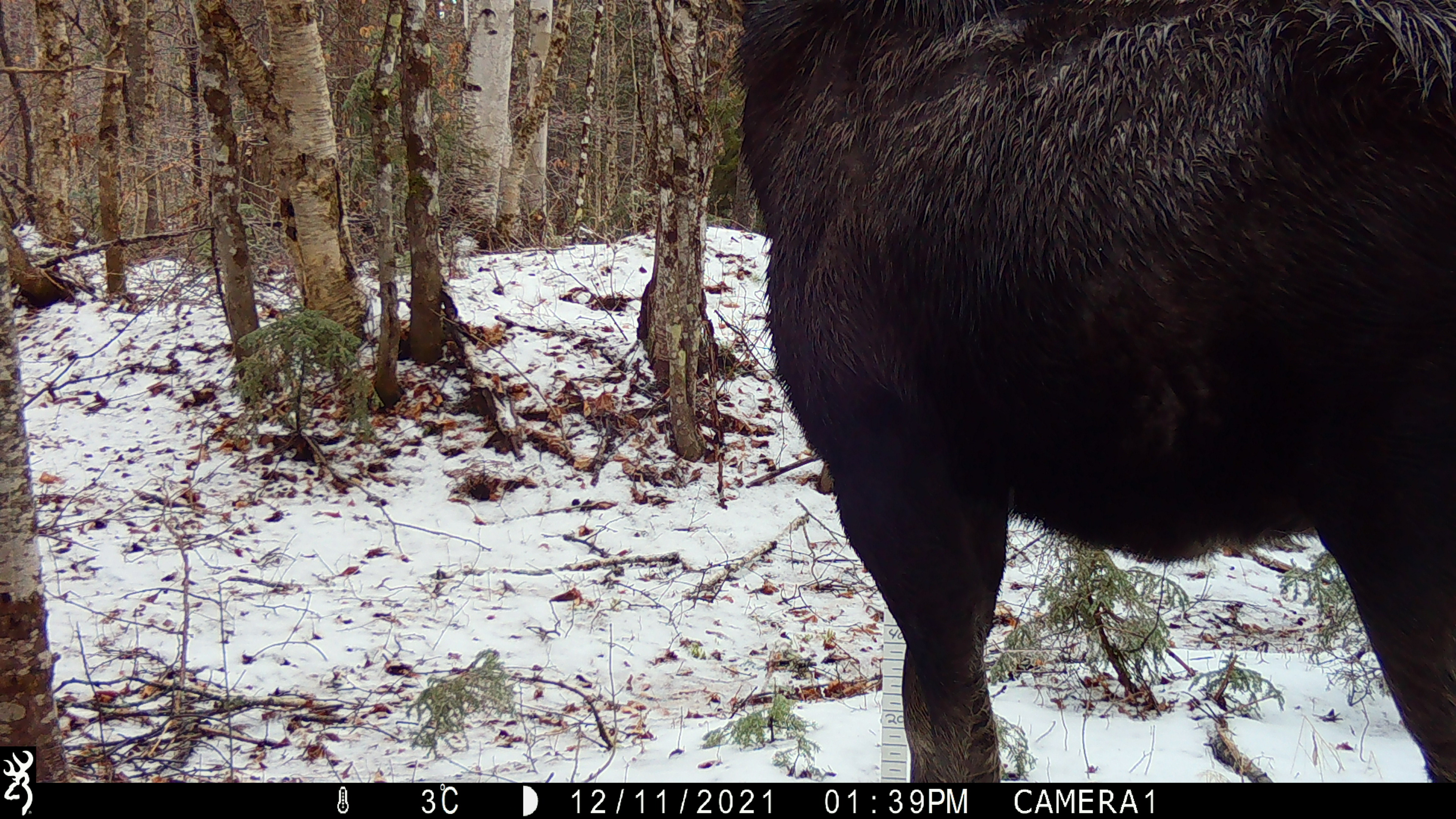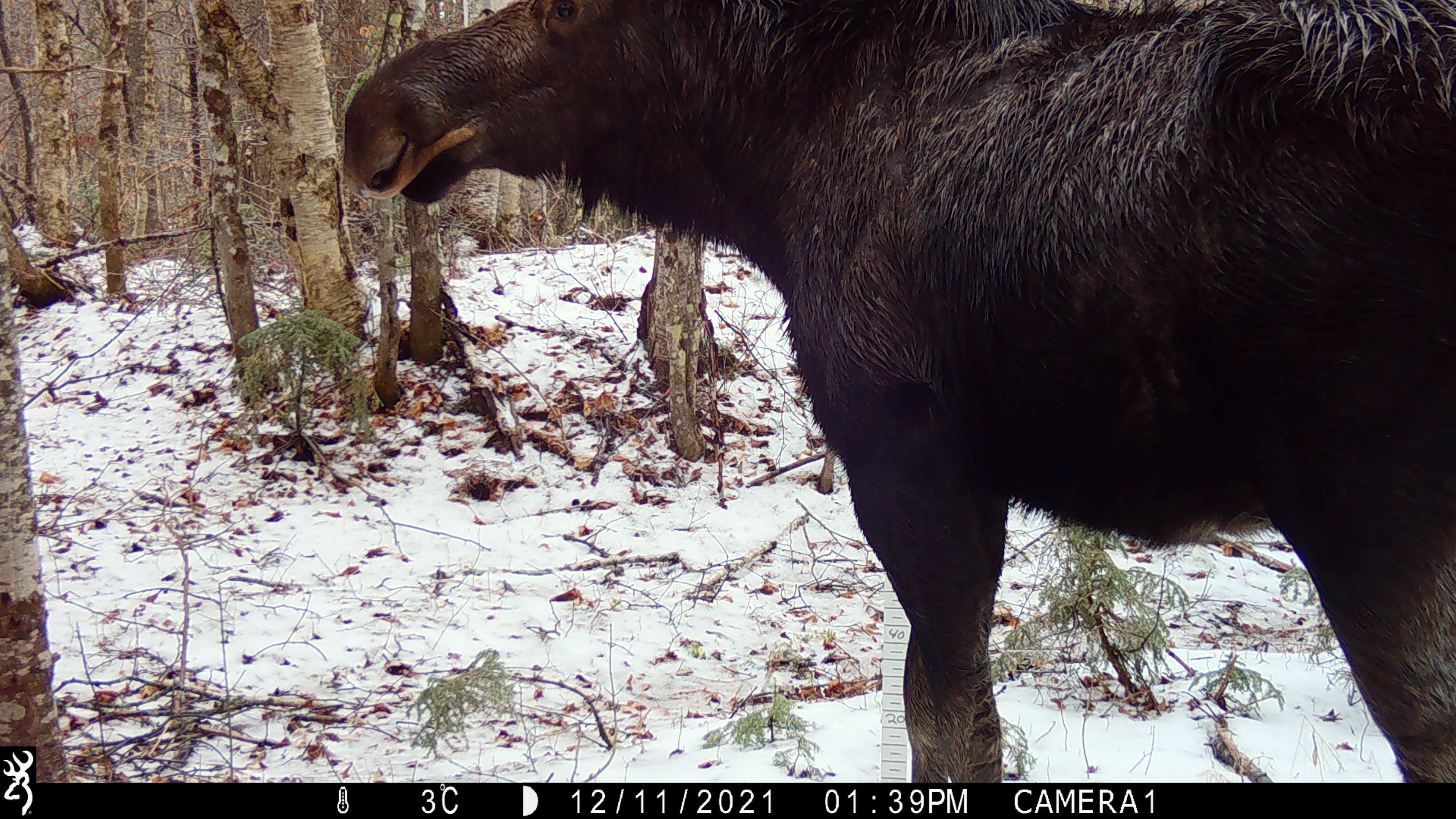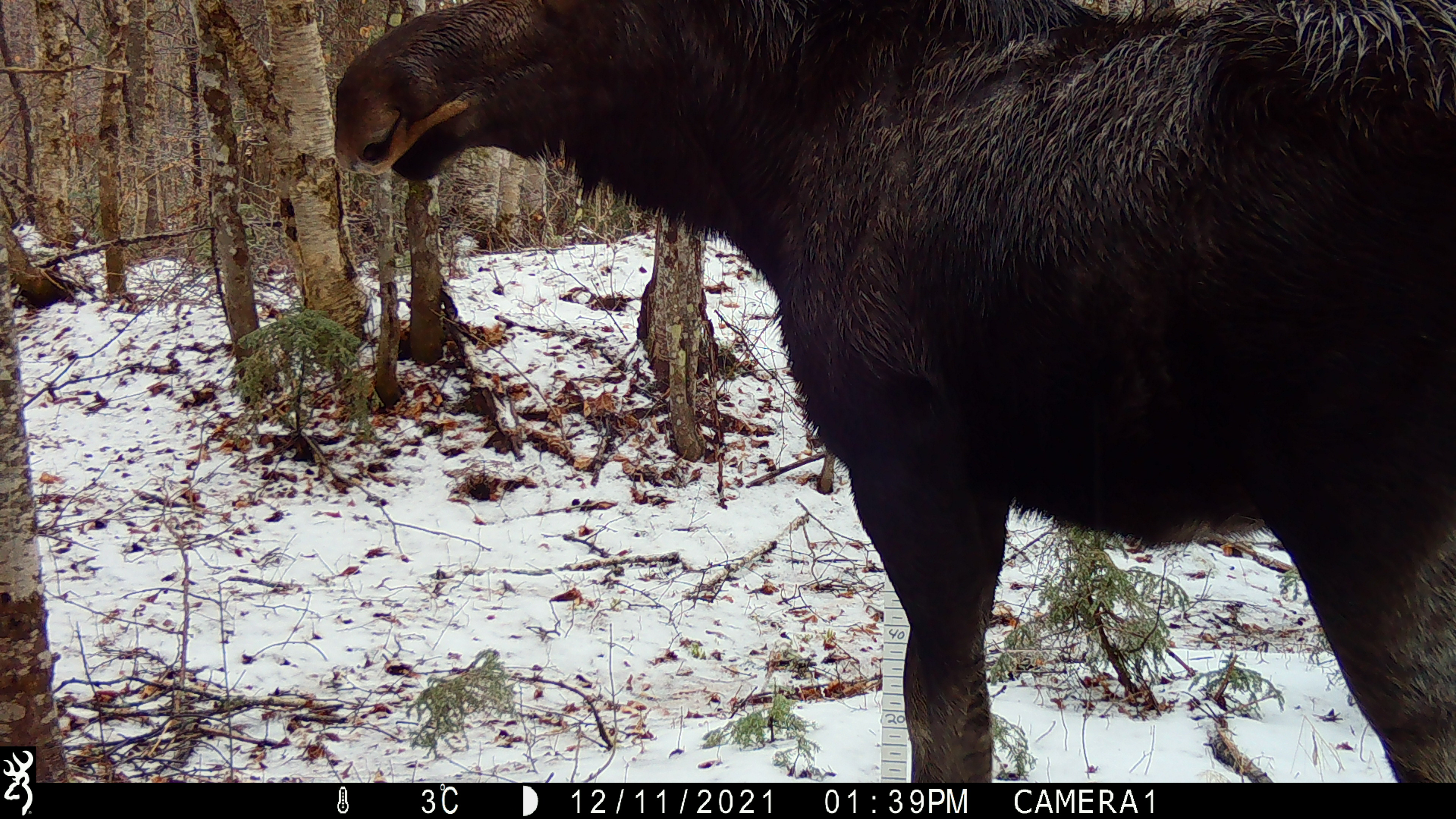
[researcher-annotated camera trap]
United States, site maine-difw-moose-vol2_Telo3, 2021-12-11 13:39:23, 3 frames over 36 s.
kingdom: Animalia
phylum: Chordata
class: Mammalia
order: Artiodactyla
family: Cervidae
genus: Alces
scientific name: Alces alces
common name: moose